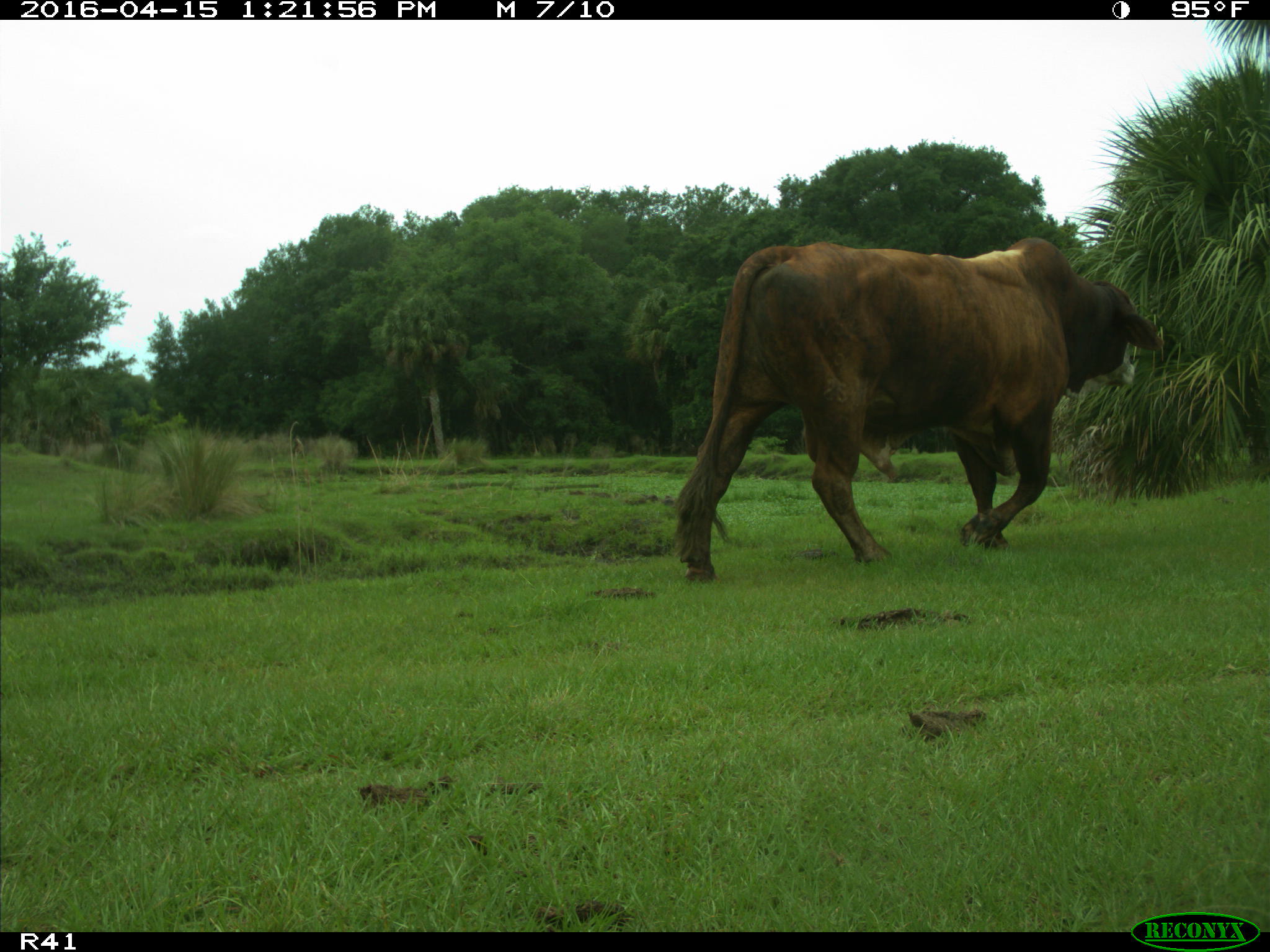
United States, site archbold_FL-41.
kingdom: Animalia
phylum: Chordata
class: Mammalia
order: Artiodactyla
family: Bovidae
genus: Bos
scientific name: Bos taurus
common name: domestic cow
Bos taurus (domestic cow).